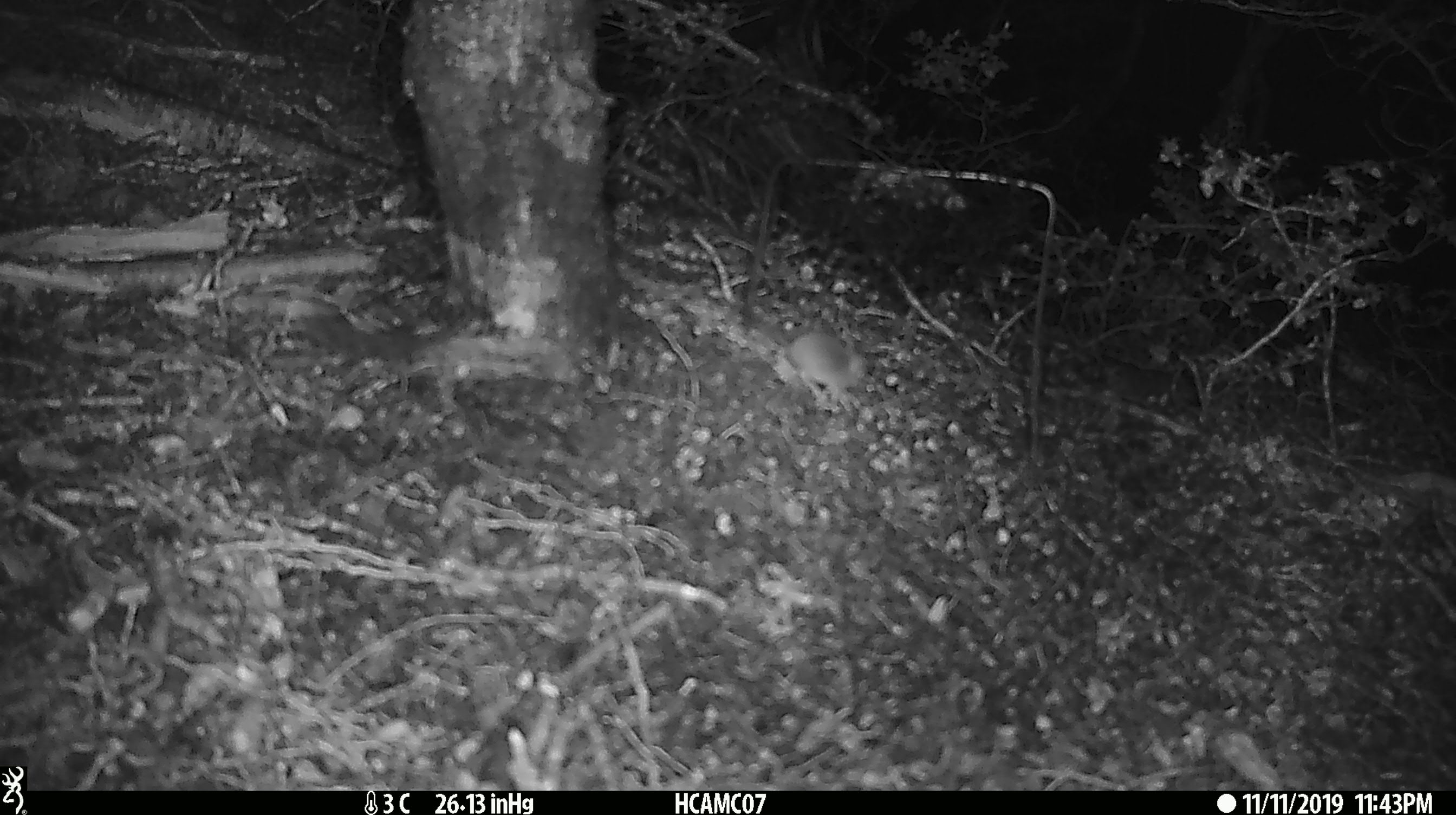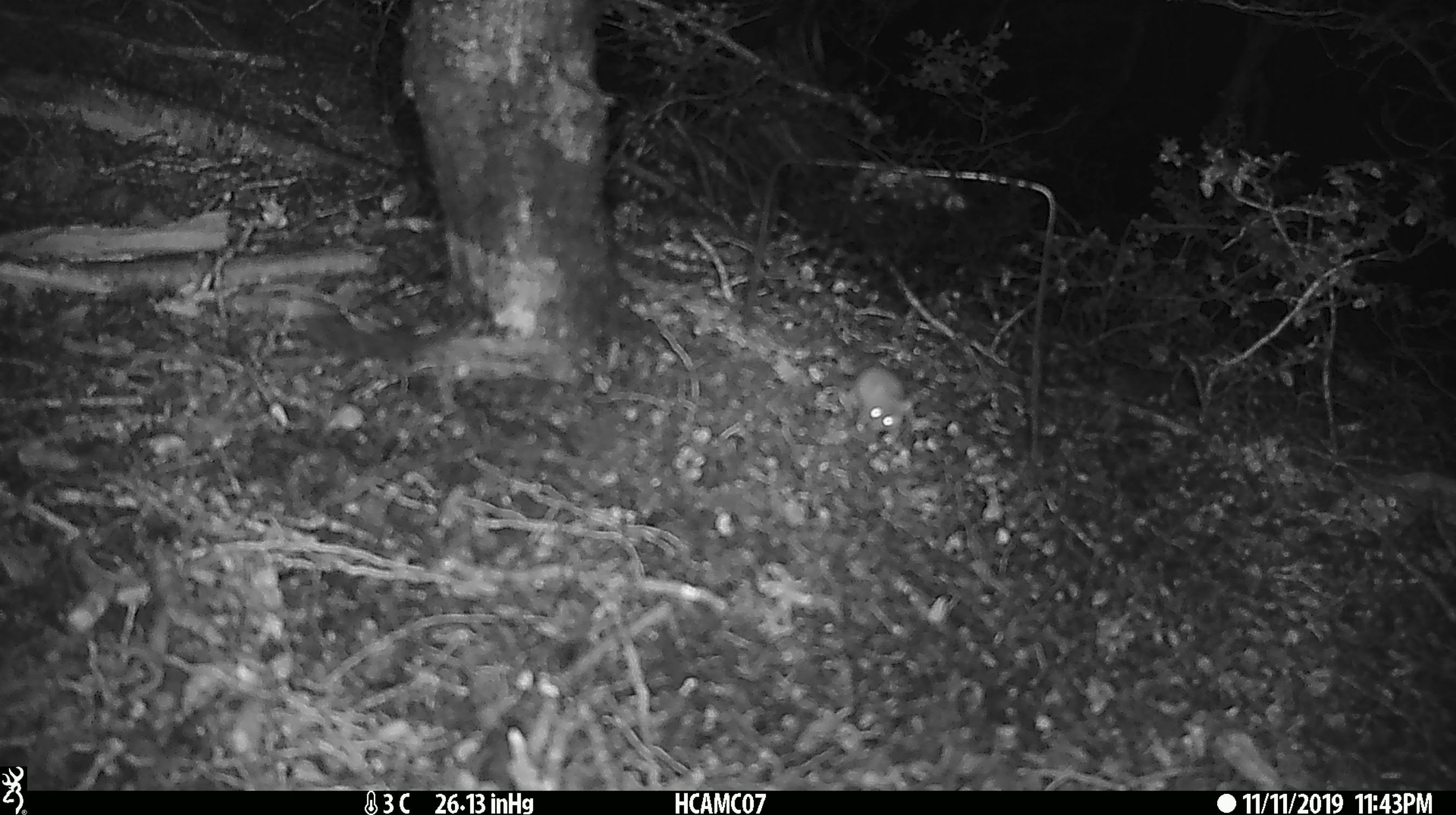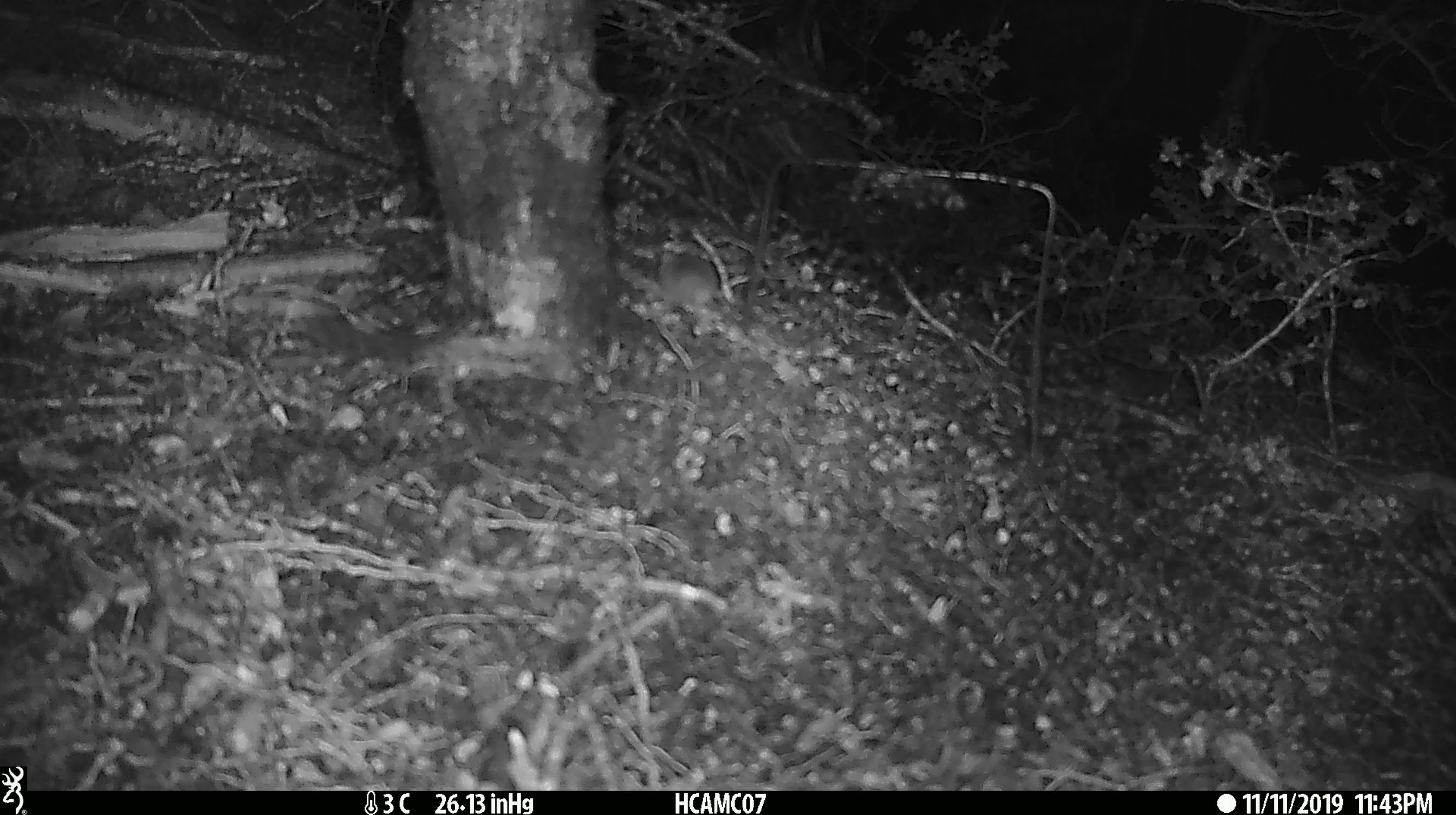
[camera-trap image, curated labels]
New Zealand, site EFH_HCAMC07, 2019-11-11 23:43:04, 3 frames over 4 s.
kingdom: Animalia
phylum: Chordata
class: Mammalia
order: Rodentia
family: Muridae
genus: Mus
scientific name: Mus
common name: mouse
Mouse (Mus).